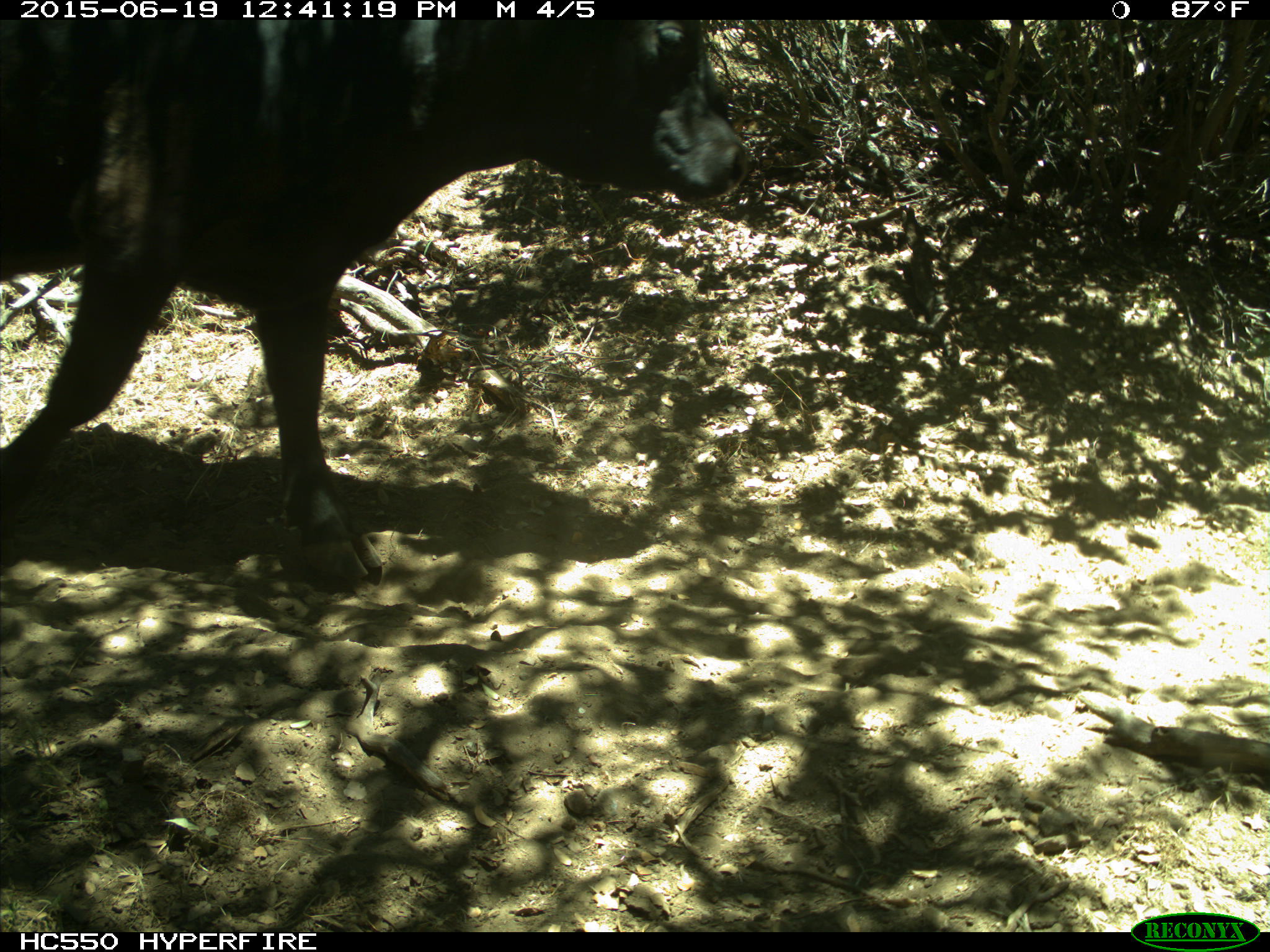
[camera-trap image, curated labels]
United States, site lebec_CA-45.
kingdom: Animalia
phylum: Chordata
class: Mammalia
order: Artiodactyla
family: Bovidae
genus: Bos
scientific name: Bos taurus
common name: domestic cow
Bos taurus (domestic cow).